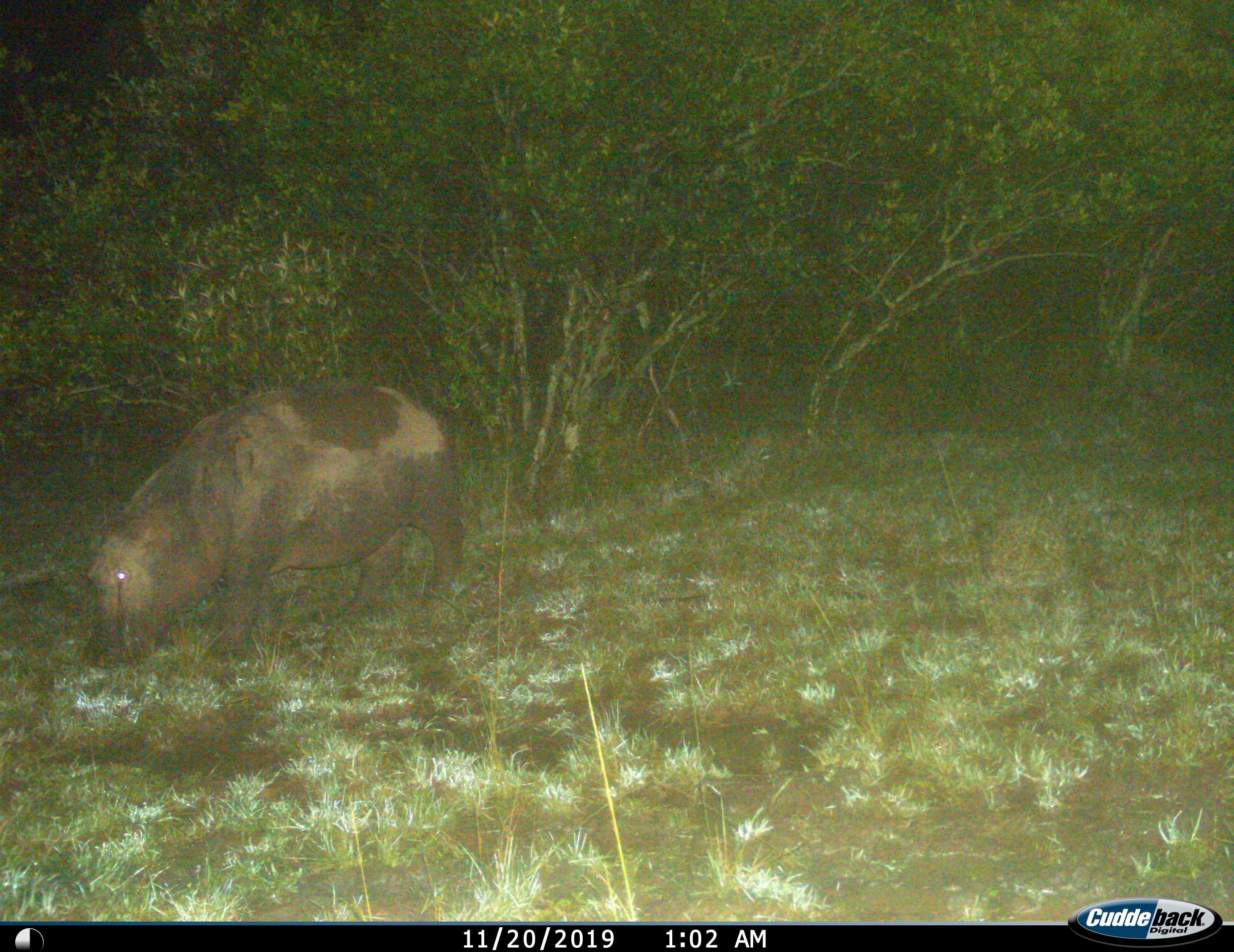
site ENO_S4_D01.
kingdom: Animalia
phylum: Chordata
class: Mammalia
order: Artiodactyla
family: Hippopotamidae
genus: Hippopotamus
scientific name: Hippopotamus amphibius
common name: hippopotamus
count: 1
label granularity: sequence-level